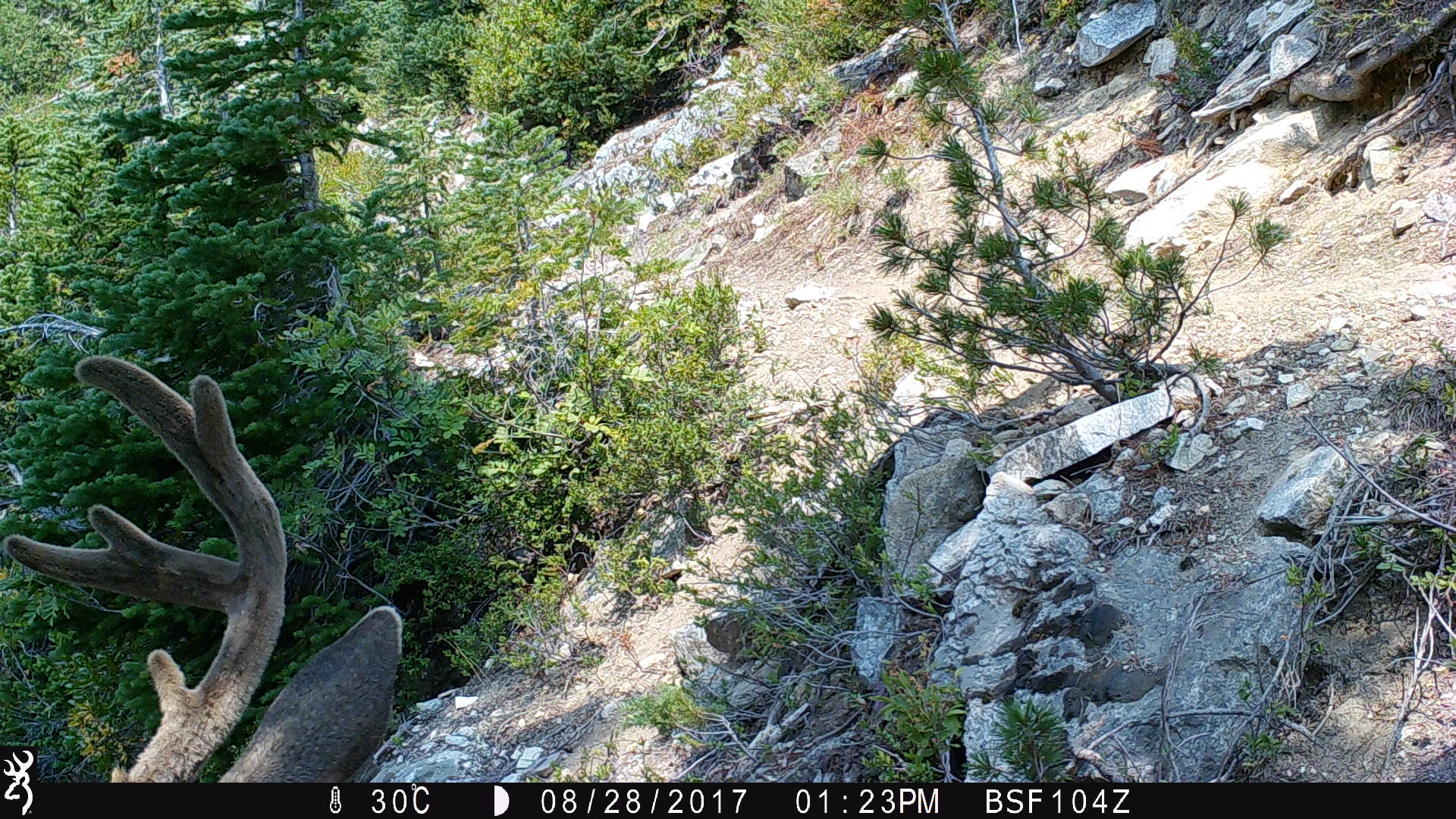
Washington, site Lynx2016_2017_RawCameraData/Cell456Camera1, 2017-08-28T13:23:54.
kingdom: Animalia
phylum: Chordata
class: Mammalia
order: Artiodactyla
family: Cervidae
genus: Odocoileus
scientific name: Odocoileus hemionus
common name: mule deer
Odocoileus hemionus (mule deer). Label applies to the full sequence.